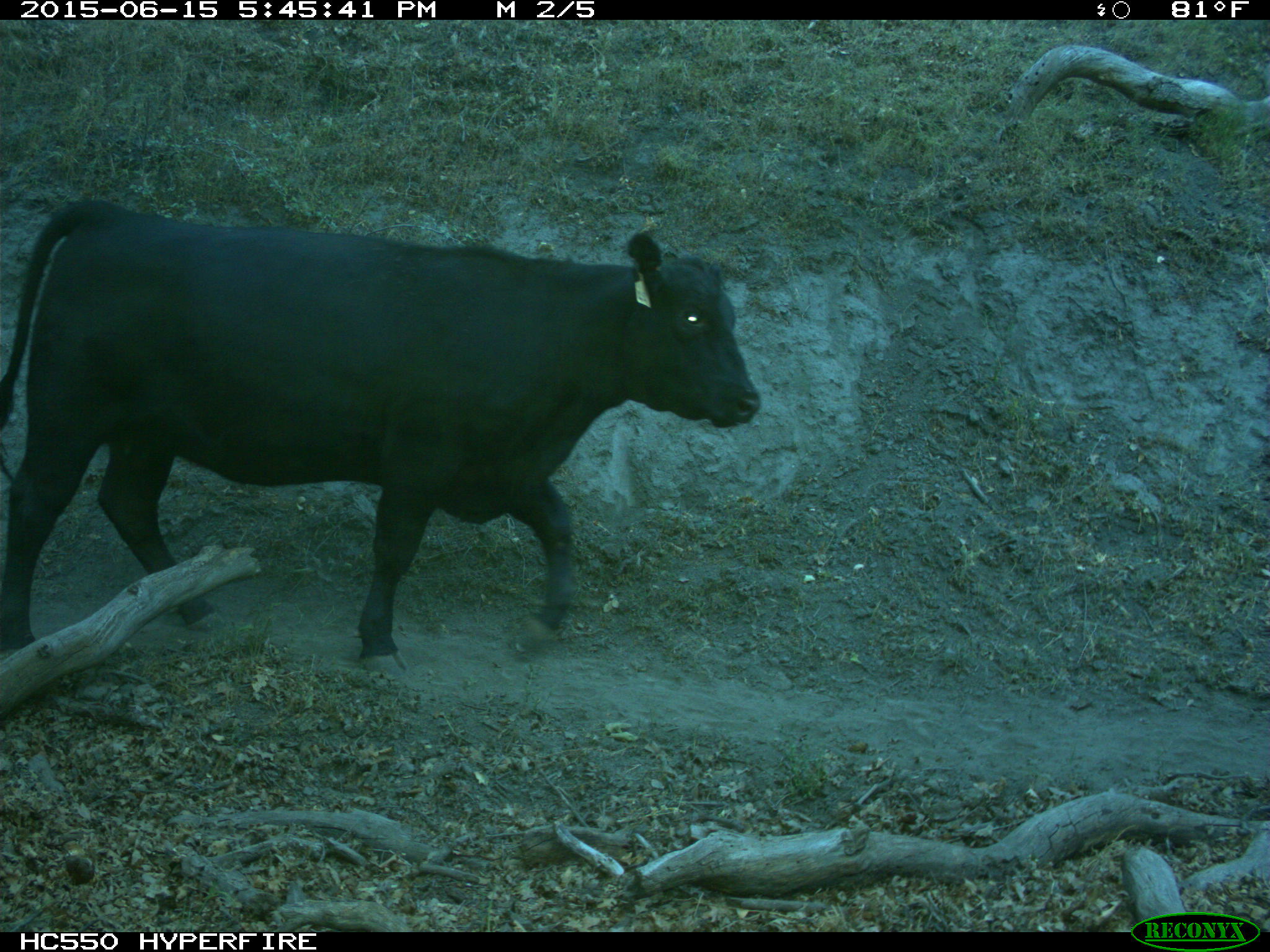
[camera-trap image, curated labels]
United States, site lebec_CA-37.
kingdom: Animalia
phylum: Chordata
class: Mammalia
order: Artiodactyla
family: Bovidae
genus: Bos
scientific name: Bos taurus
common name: domestic cow